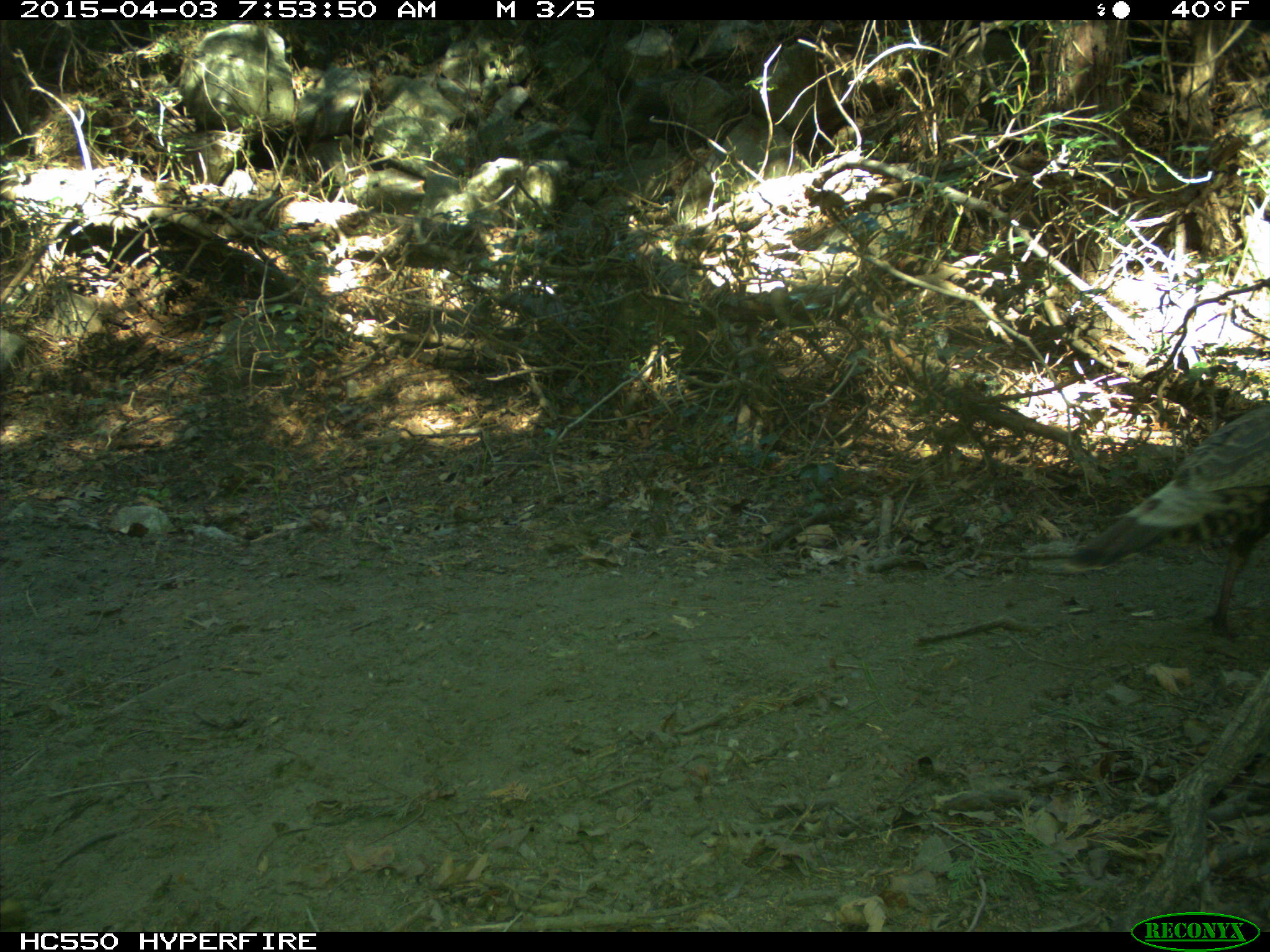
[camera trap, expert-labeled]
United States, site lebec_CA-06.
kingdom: Animalia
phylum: Chordata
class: Aves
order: Galliformes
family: Phasianidae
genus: Meleagris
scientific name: Meleagris gallopavo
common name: wild turkey